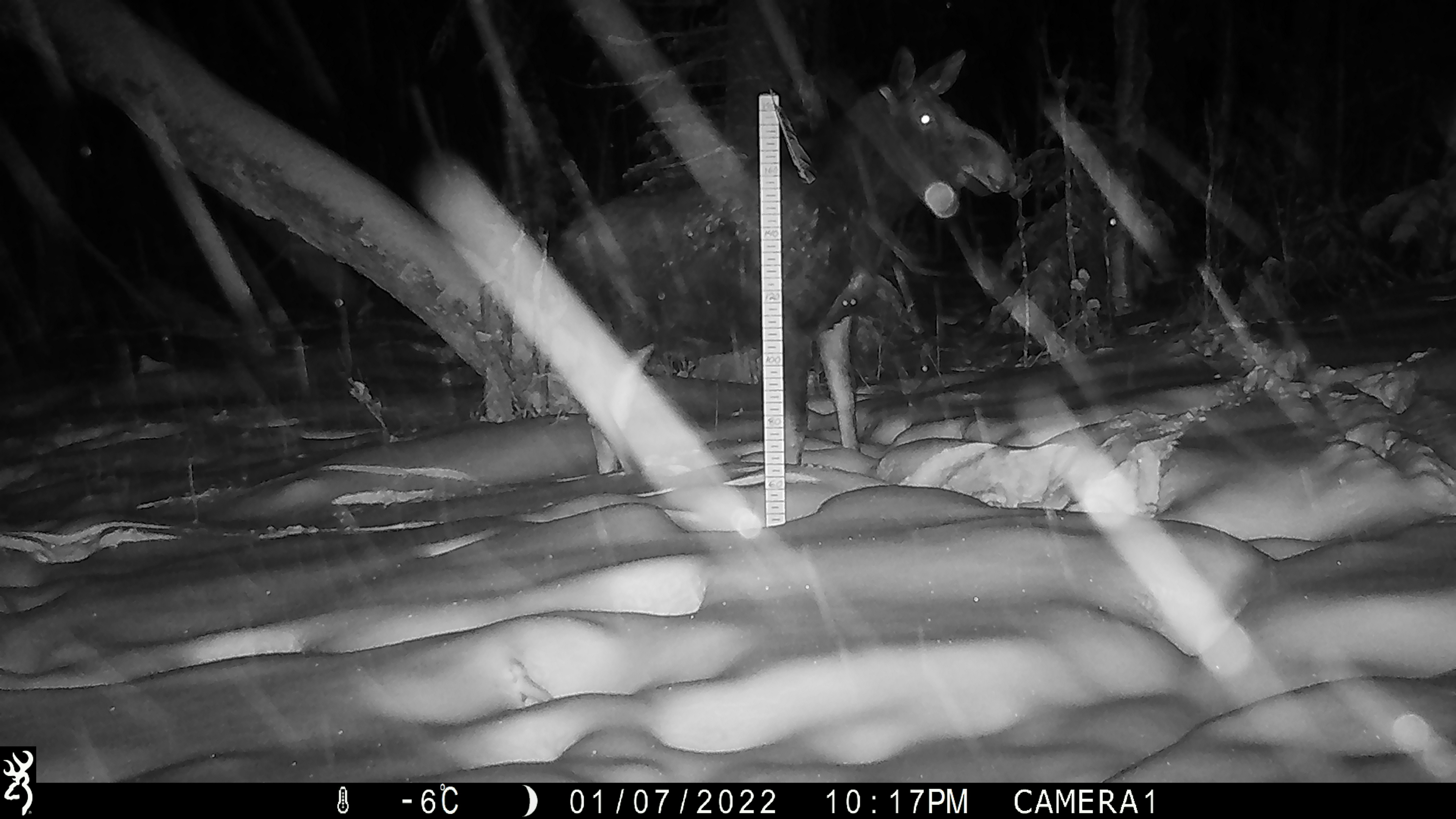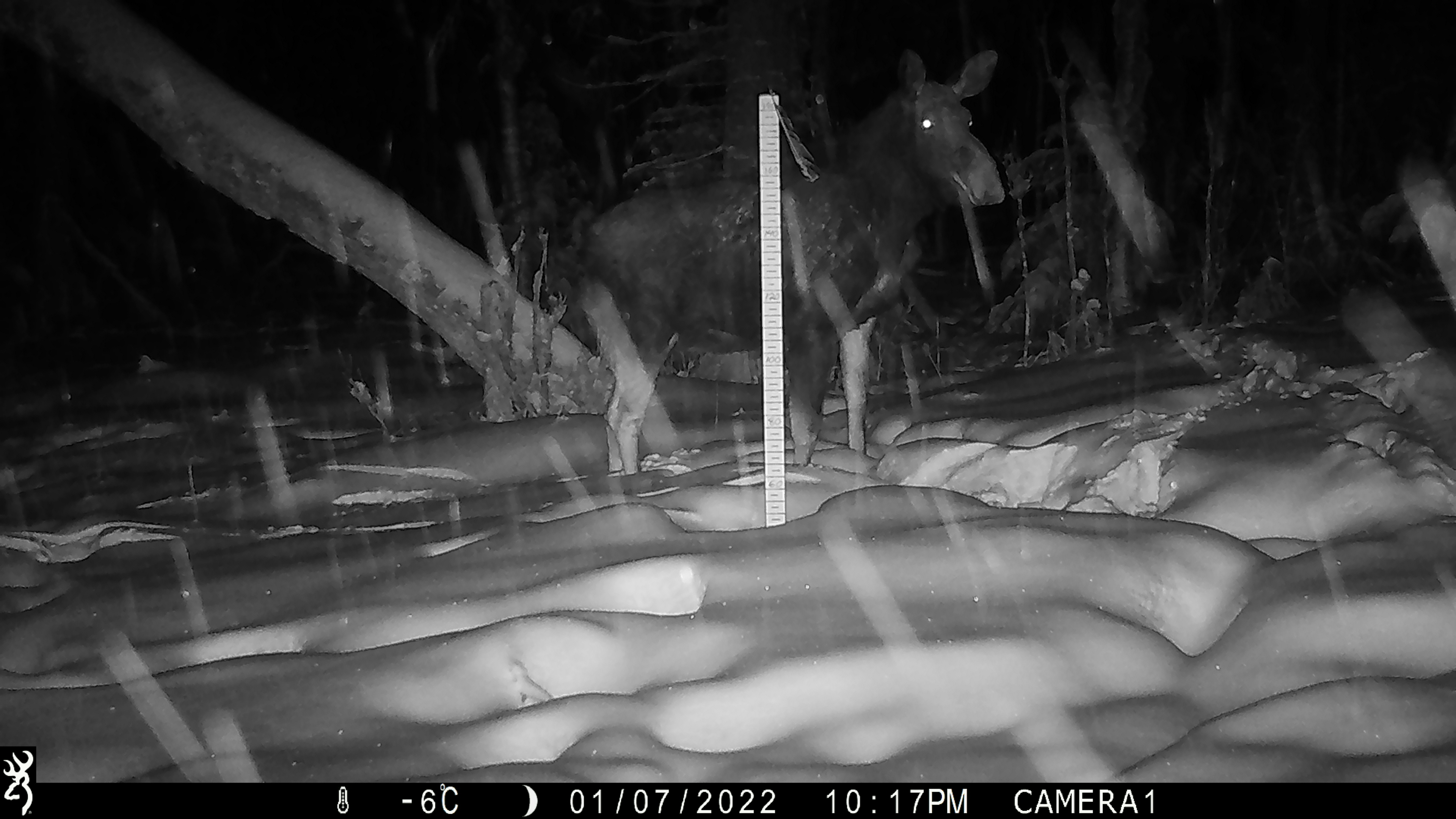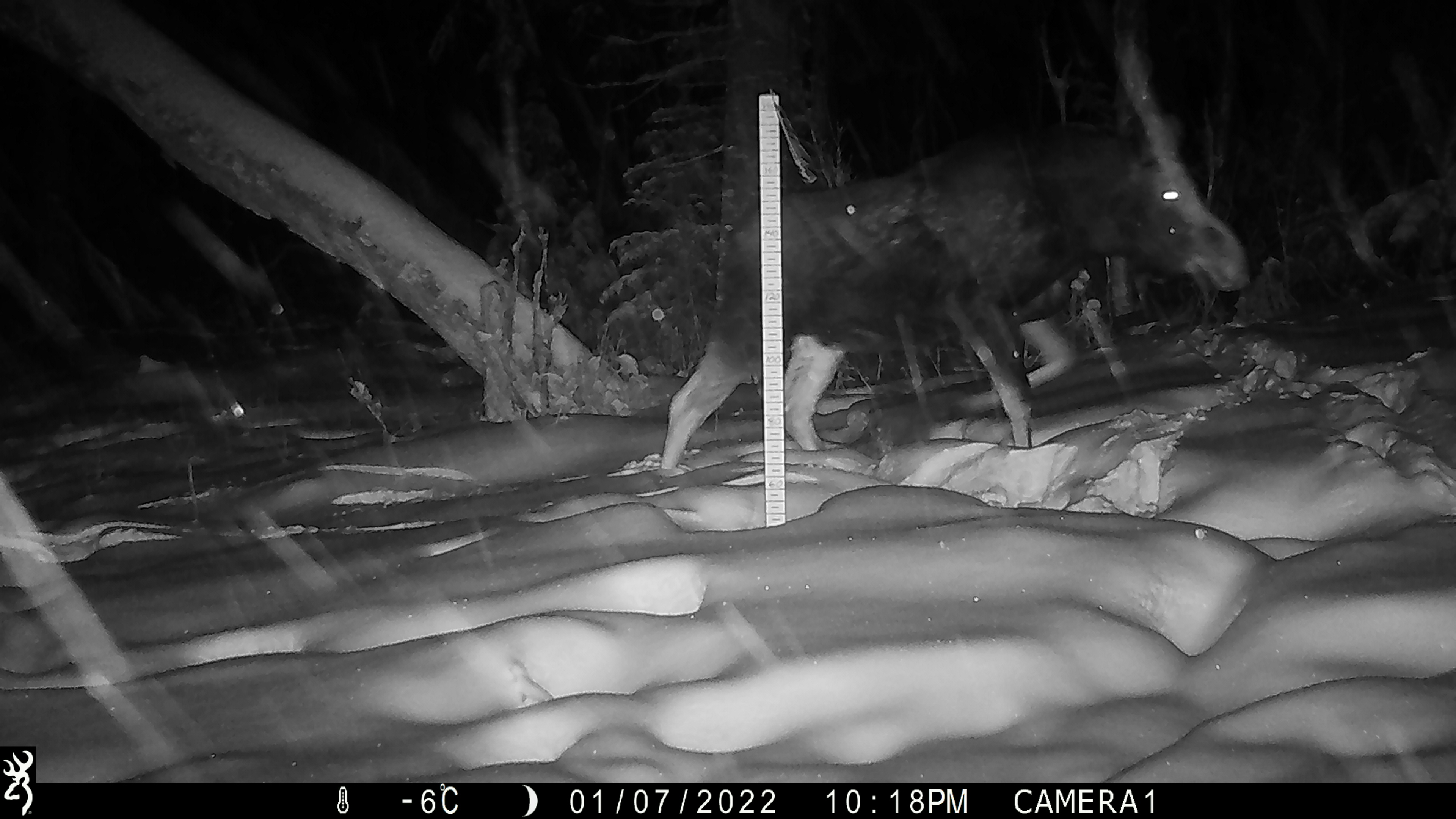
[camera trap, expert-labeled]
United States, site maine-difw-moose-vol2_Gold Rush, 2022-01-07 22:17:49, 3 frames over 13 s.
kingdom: Animalia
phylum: Chordata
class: Mammalia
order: Artiodactyla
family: Cervidae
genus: Alces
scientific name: Alces alces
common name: moose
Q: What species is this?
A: Moose (Alces alces).